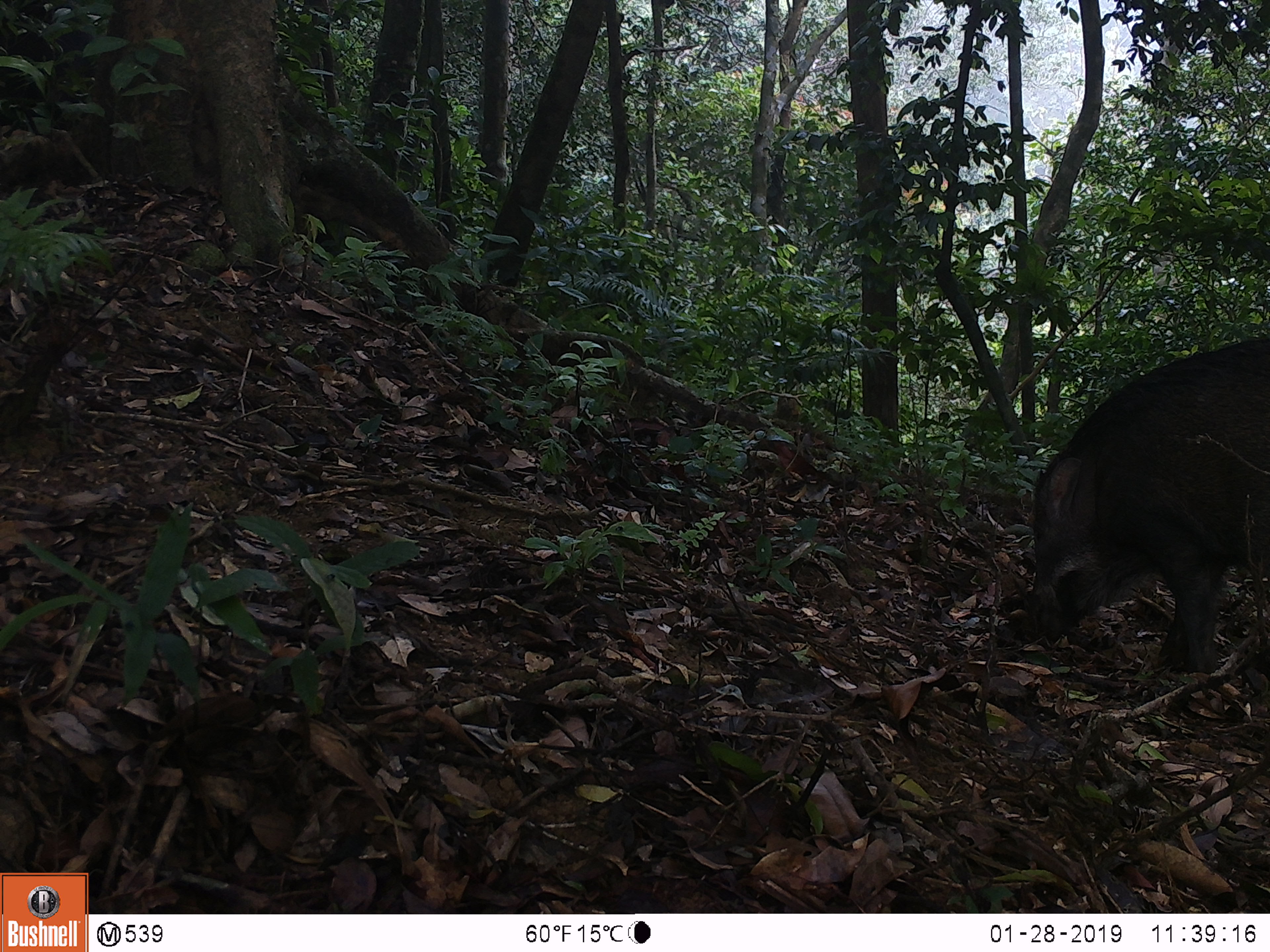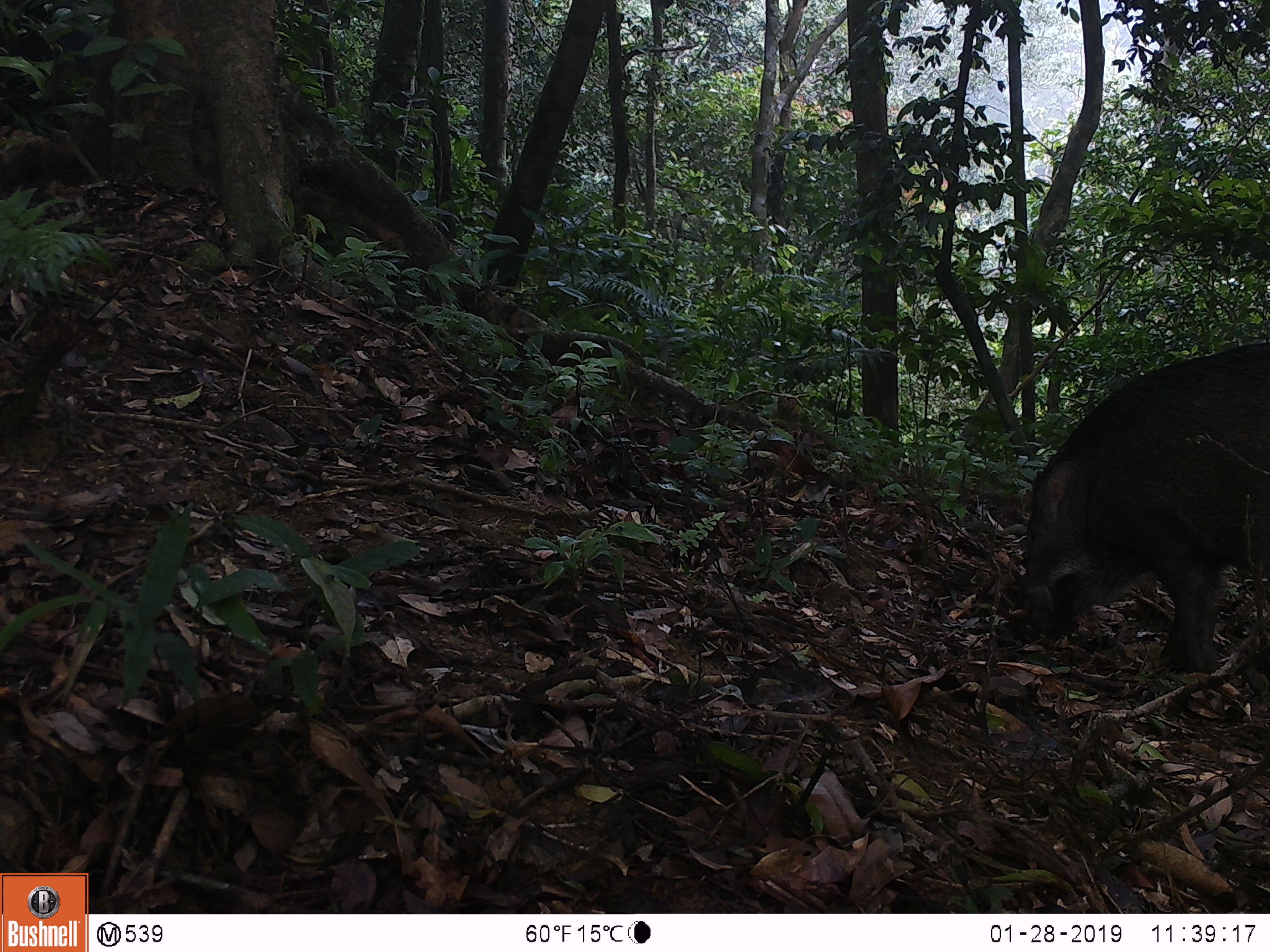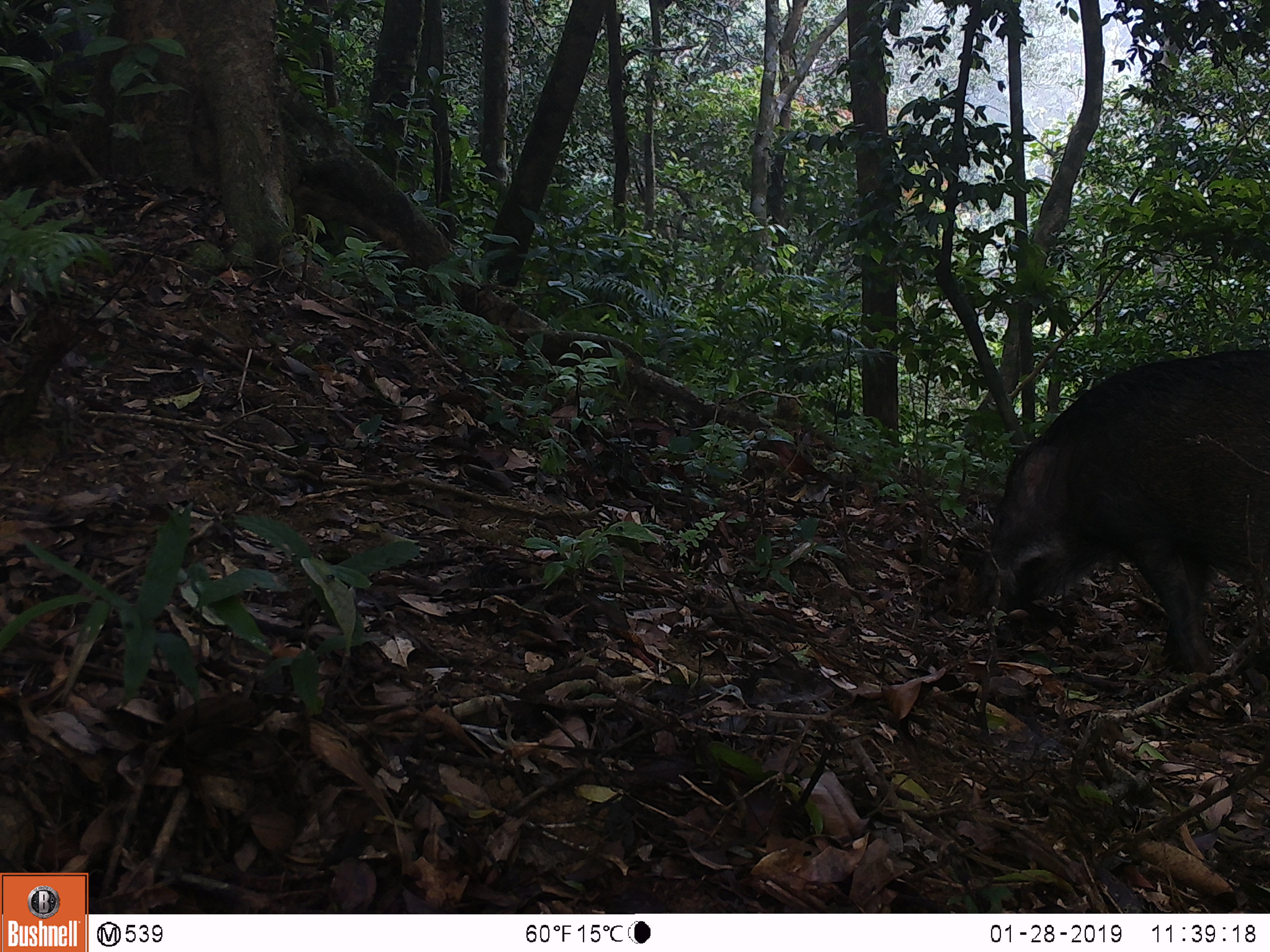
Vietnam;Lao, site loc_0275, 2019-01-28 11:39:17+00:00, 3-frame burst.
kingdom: Animalia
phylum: Chordata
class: Mammalia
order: Artiodactyla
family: Suidae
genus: Sus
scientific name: Sus scrofa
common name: eurasian wild pig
Eurasian wild pig (Sus scrofa). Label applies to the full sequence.